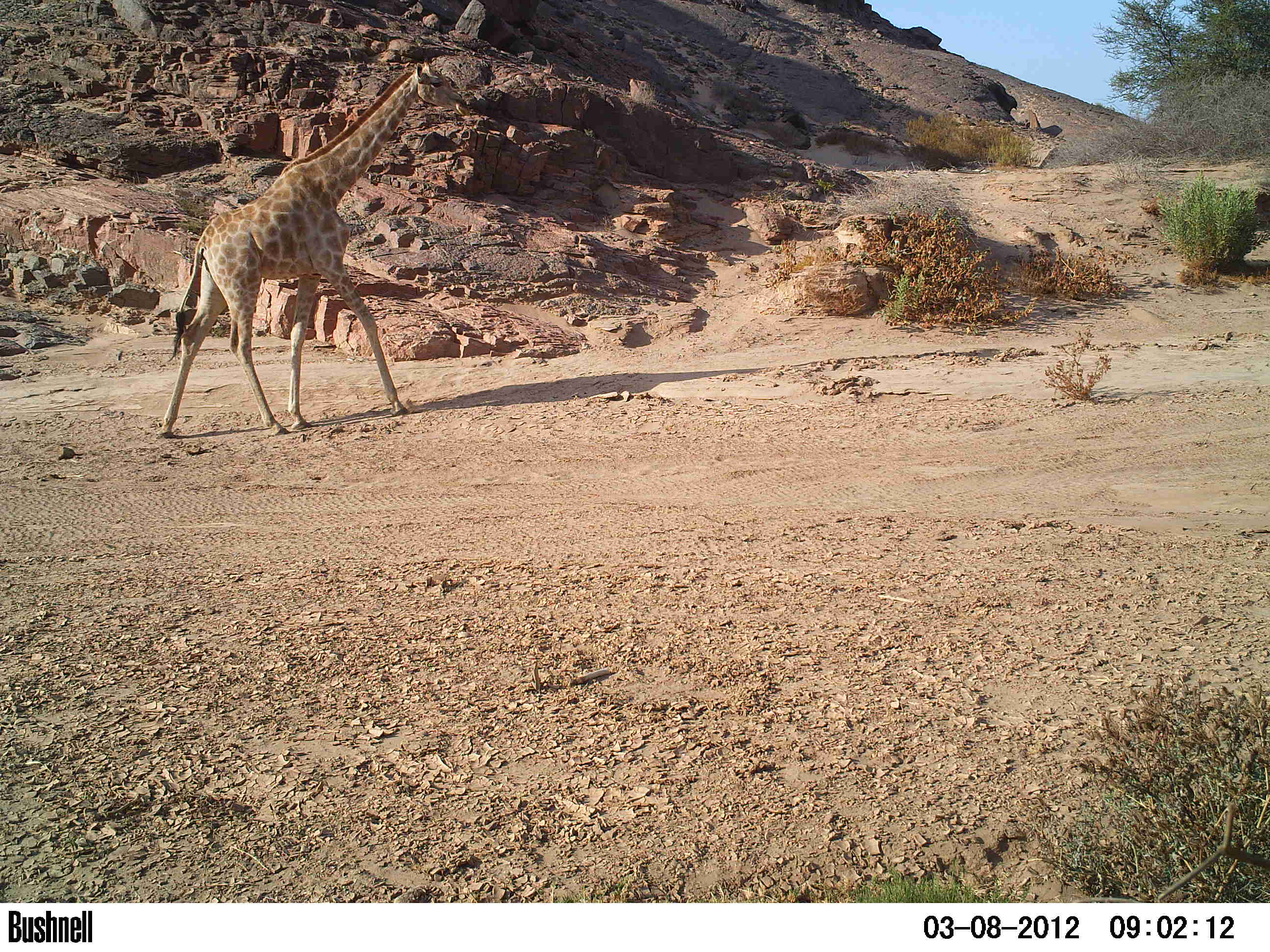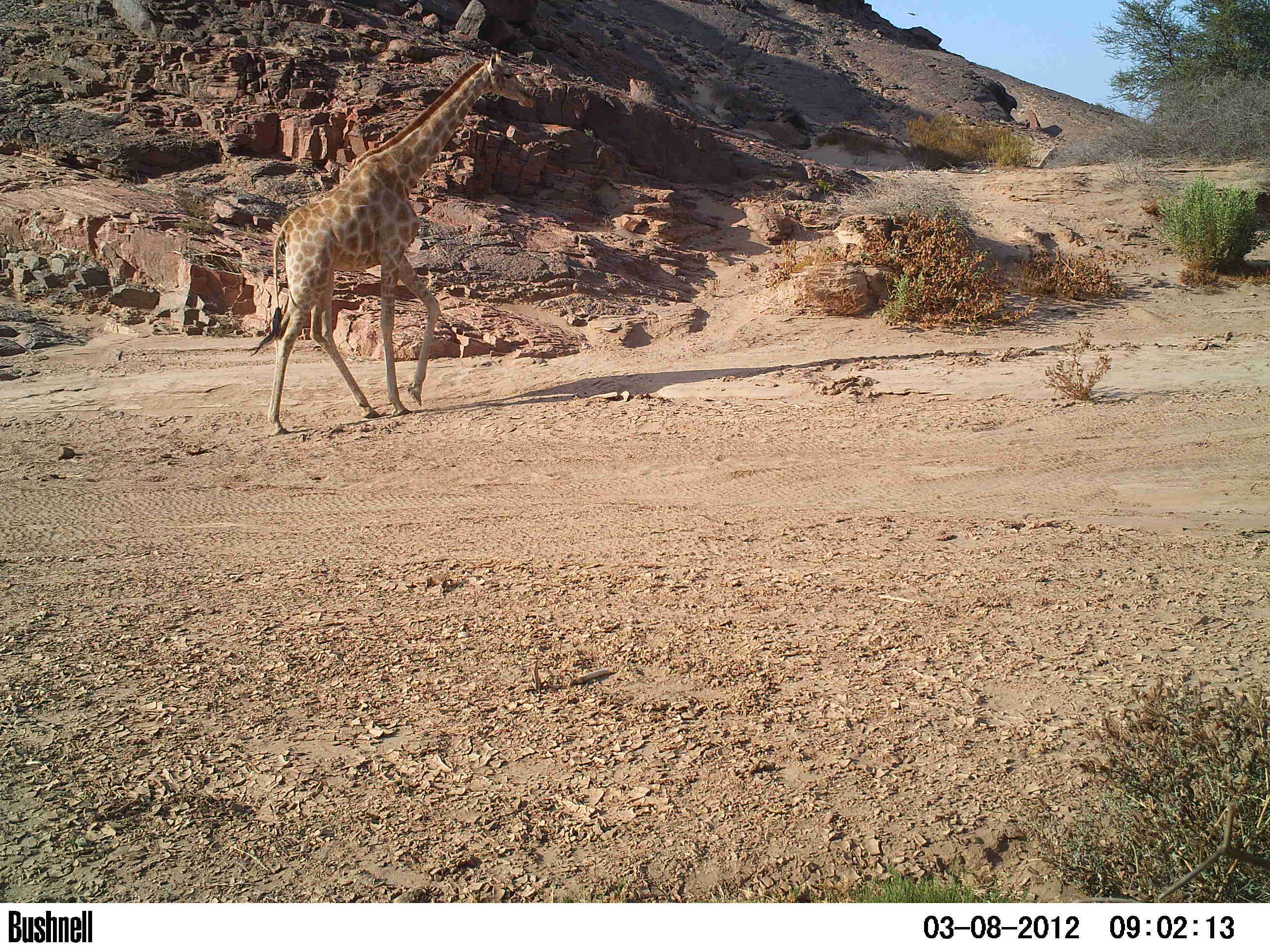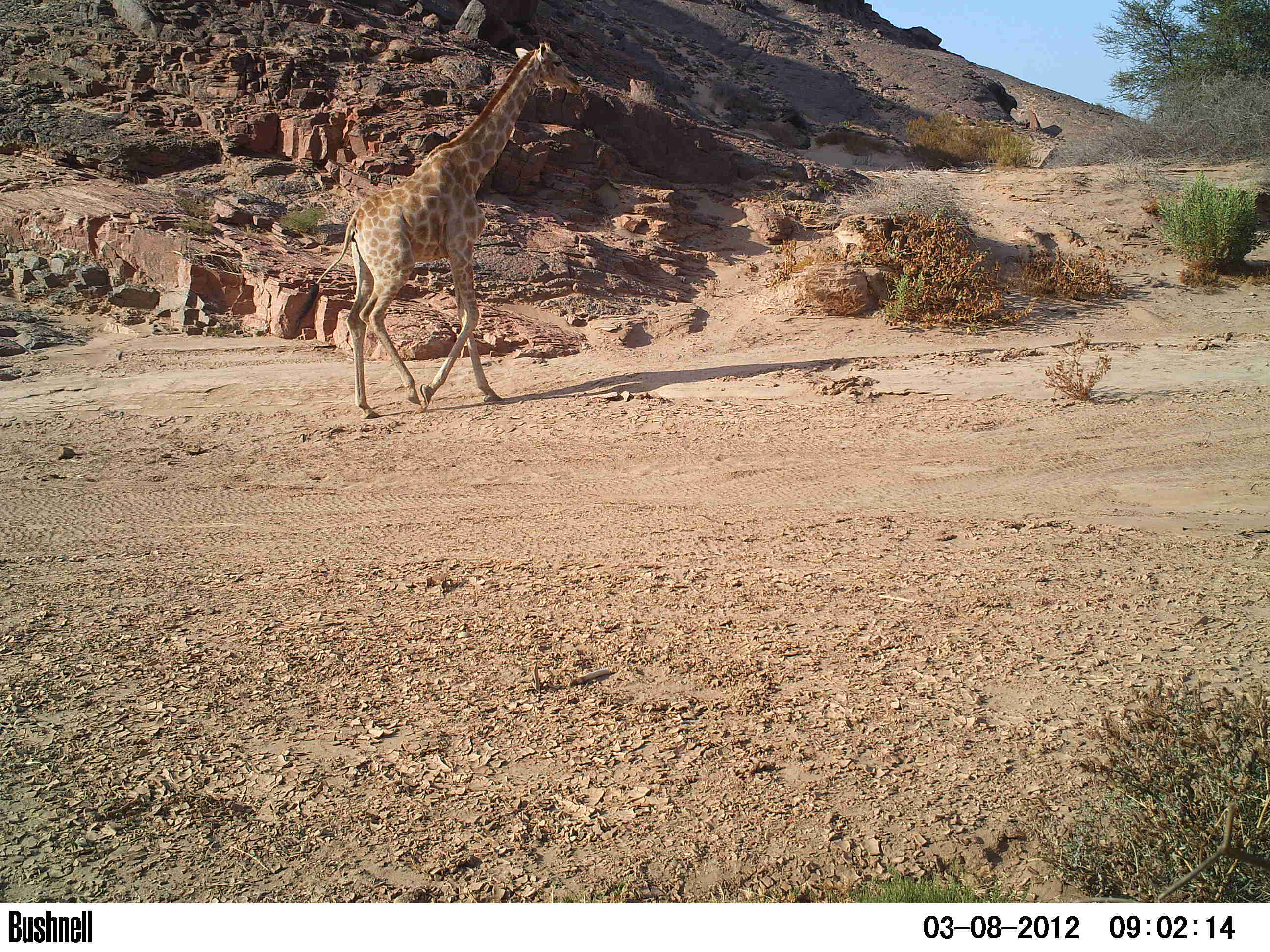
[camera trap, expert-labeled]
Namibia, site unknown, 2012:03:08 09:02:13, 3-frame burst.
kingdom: Animalia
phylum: Chordata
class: Mammalia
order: Artiodactyla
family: Giraffidae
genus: Giraffa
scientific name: Giraffa camelopardalis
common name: giraffe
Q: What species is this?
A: Giraffa camelopardalis (giraffe).